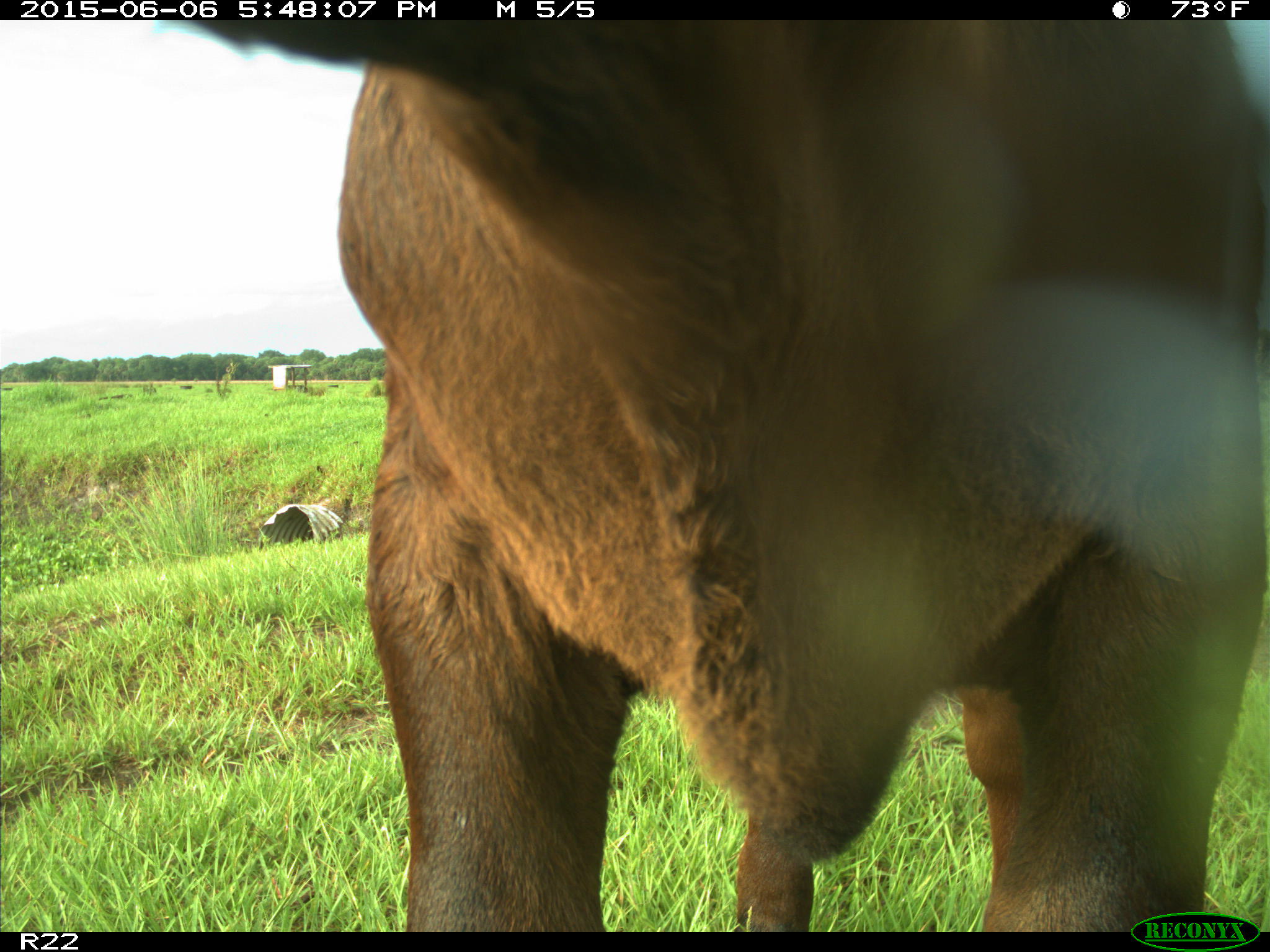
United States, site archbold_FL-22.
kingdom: Animalia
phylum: Chordata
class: Mammalia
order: Artiodactyla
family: Bovidae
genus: Bos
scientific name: Bos taurus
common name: domestic cow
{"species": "Bos taurus (domestic cow)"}